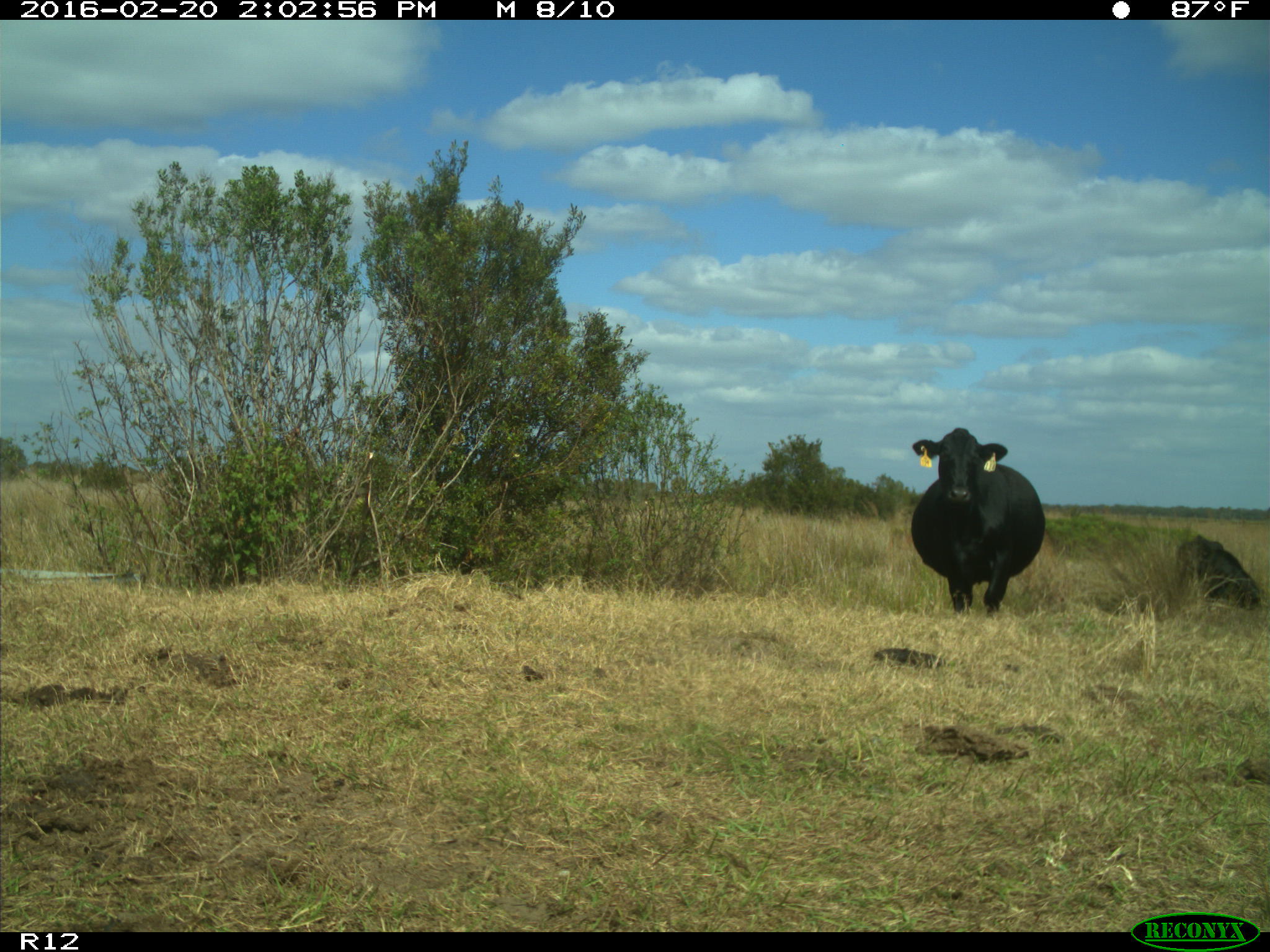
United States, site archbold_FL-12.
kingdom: Animalia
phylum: Chordata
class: Mammalia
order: Artiodactyla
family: Bovidae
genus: Bos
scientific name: Bos taurus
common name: domestic cow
Bos taurus (domestic cow).